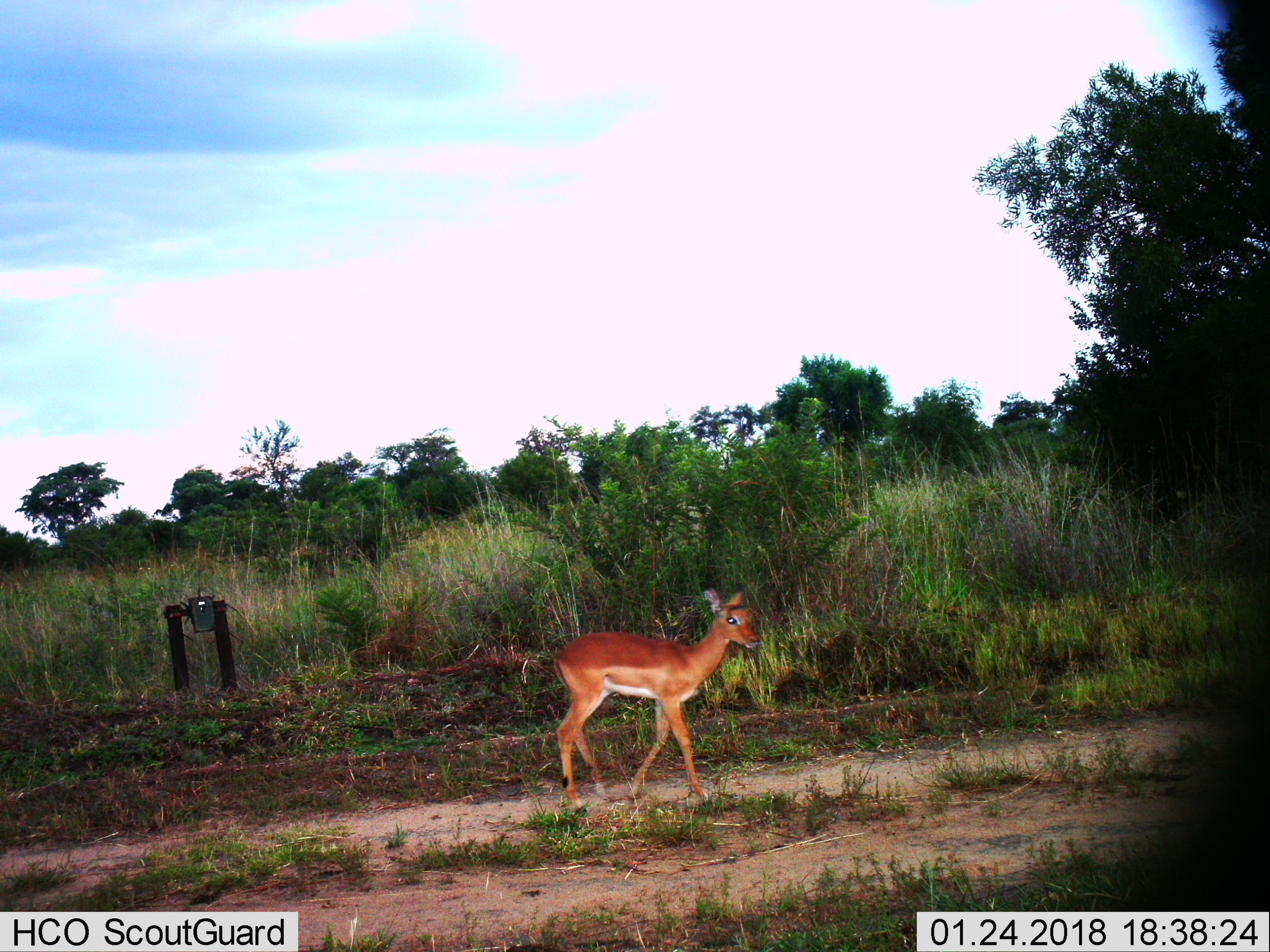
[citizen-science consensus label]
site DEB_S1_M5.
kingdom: Animalia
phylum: Chordata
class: Mammalia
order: Artiodactyla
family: Bovidae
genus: Aepyceros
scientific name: Aepyceros melampus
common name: impala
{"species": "impala (Aepyceros melampus)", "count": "1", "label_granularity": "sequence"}